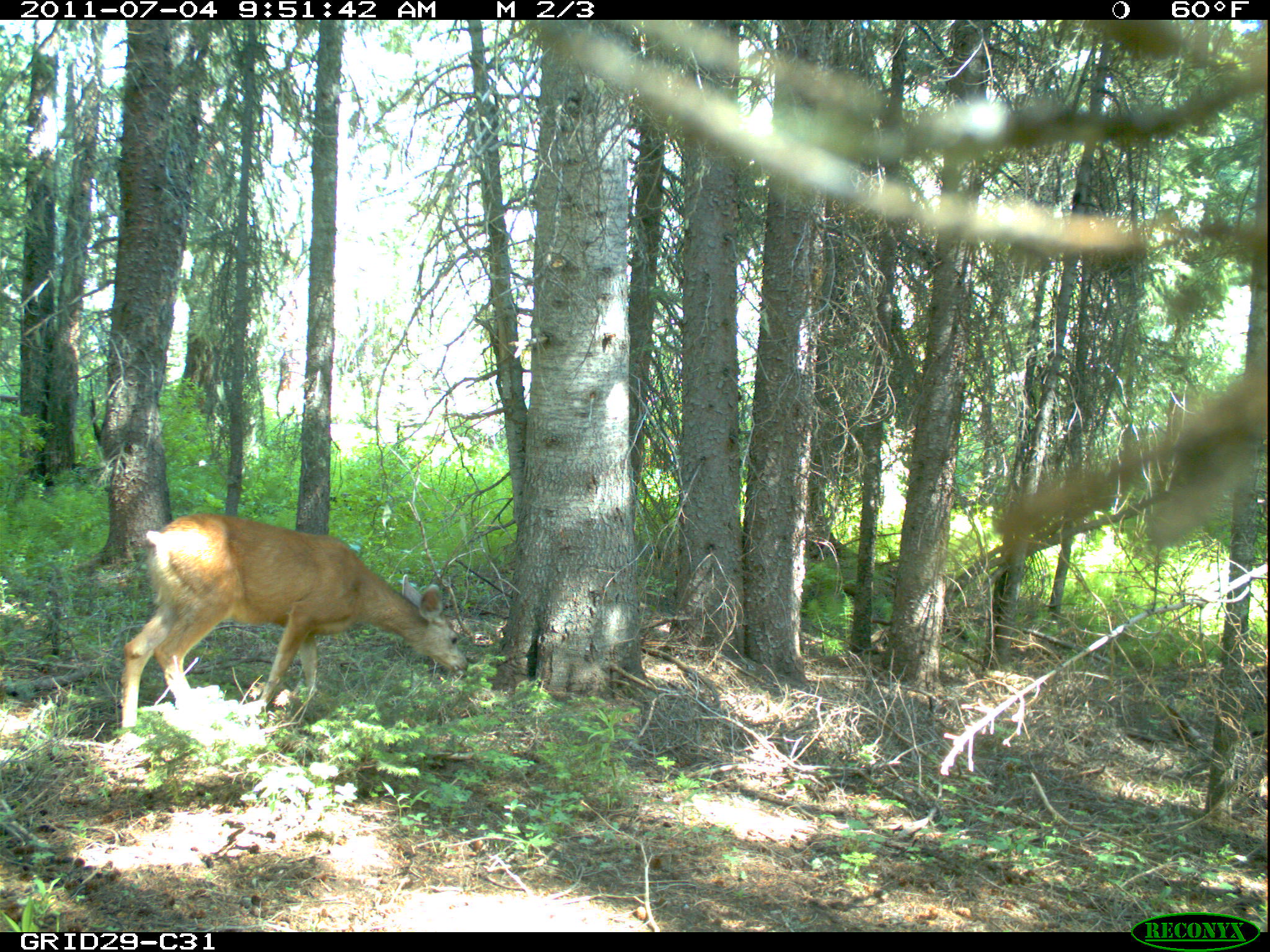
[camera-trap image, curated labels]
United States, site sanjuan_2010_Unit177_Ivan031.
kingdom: Animalia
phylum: Chordata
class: Mammalia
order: Artiodactyla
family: Cervidae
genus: Odocoileus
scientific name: Odocoileus hemionus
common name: mule deer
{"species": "Odocoileus hemionus (mule deer)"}